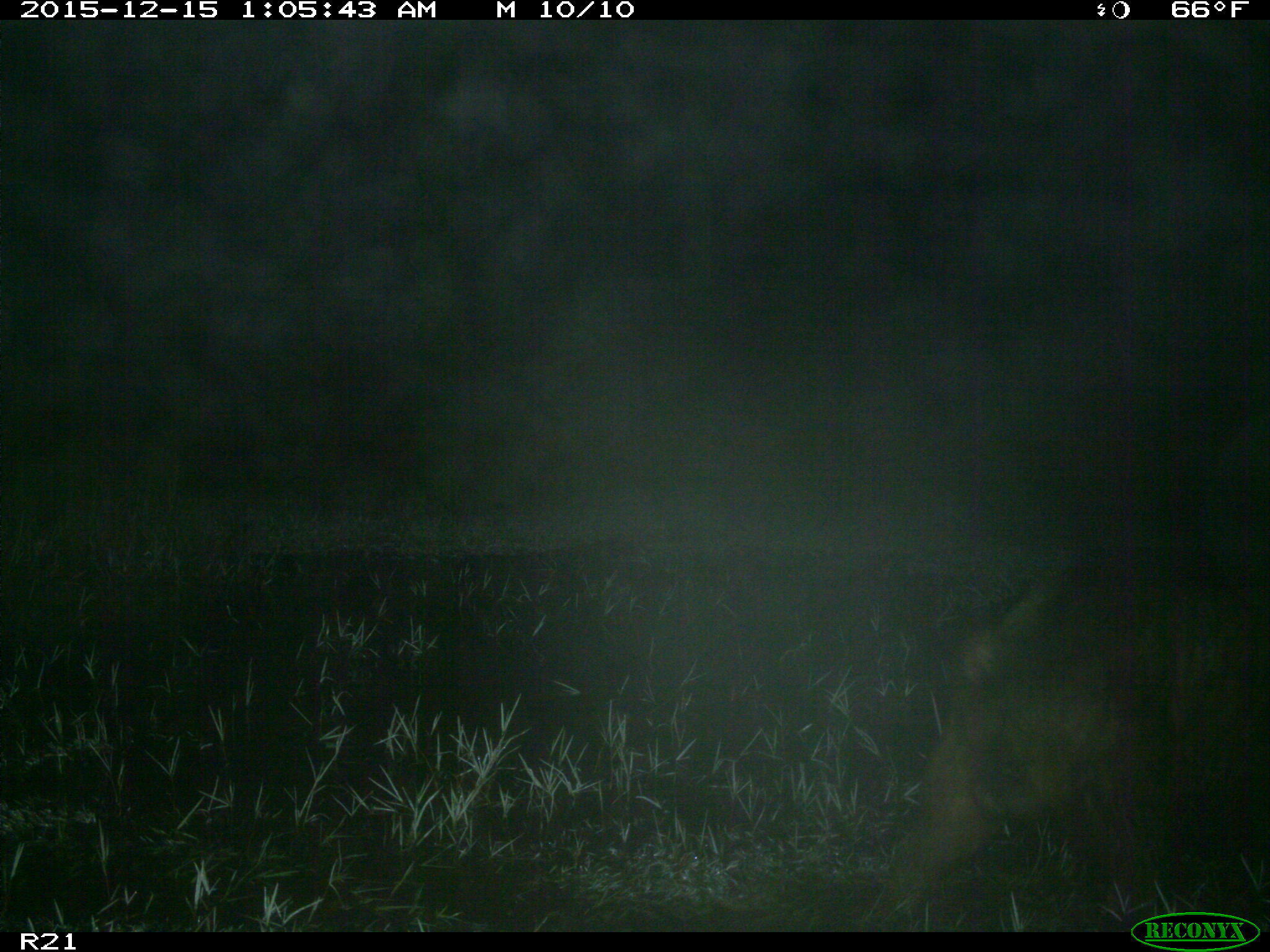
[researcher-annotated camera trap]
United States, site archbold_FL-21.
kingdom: Animalia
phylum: Chordata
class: Mammalia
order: Artiodactyla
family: Suidae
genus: Sus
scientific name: Sus scrofa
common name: wild boar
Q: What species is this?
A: Sus scrofa (wild boar).